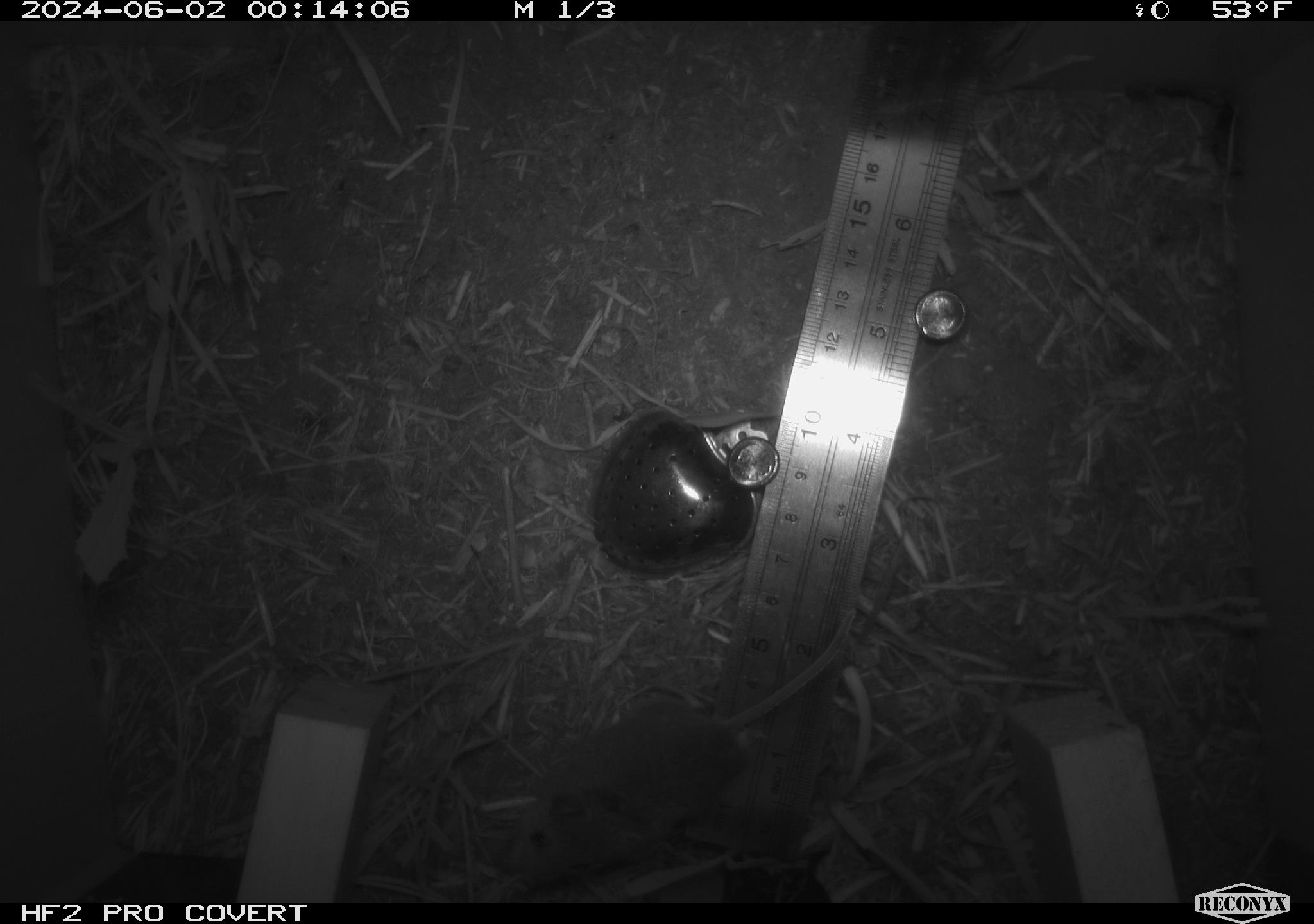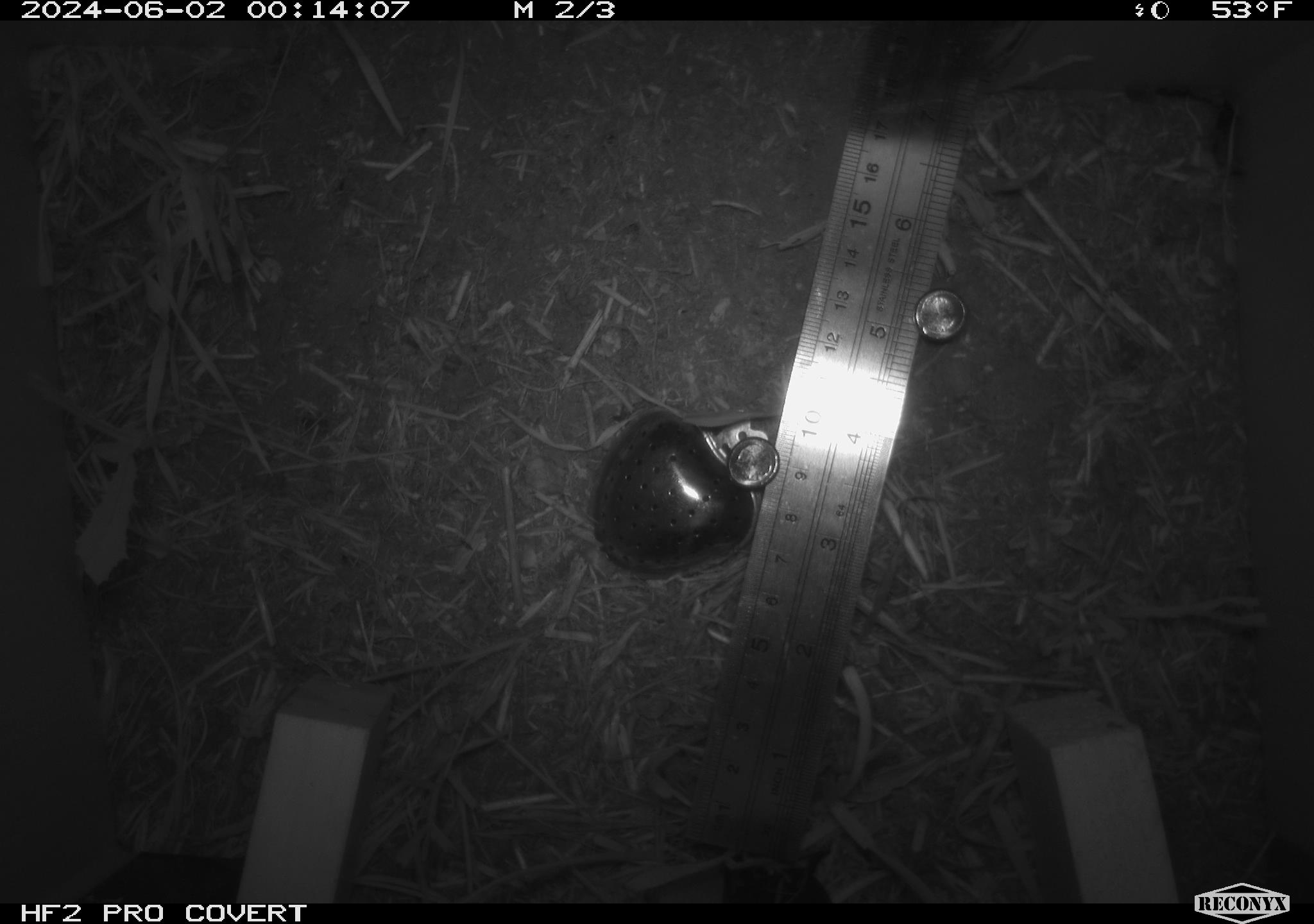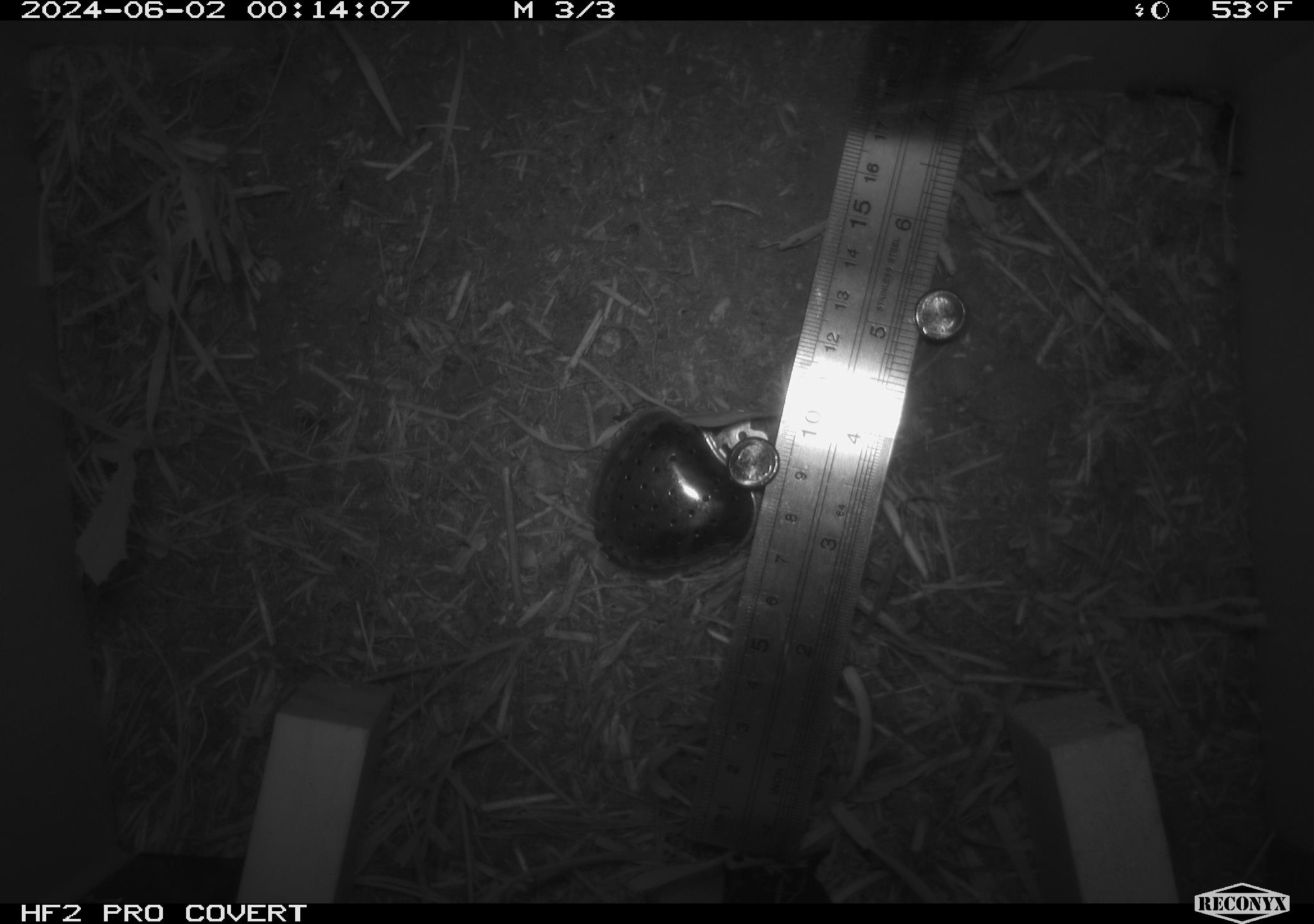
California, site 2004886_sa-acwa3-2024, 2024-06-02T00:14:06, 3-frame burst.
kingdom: Animalia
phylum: Chordata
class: Mammalia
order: Rodentia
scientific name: Rodentia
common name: mouse species